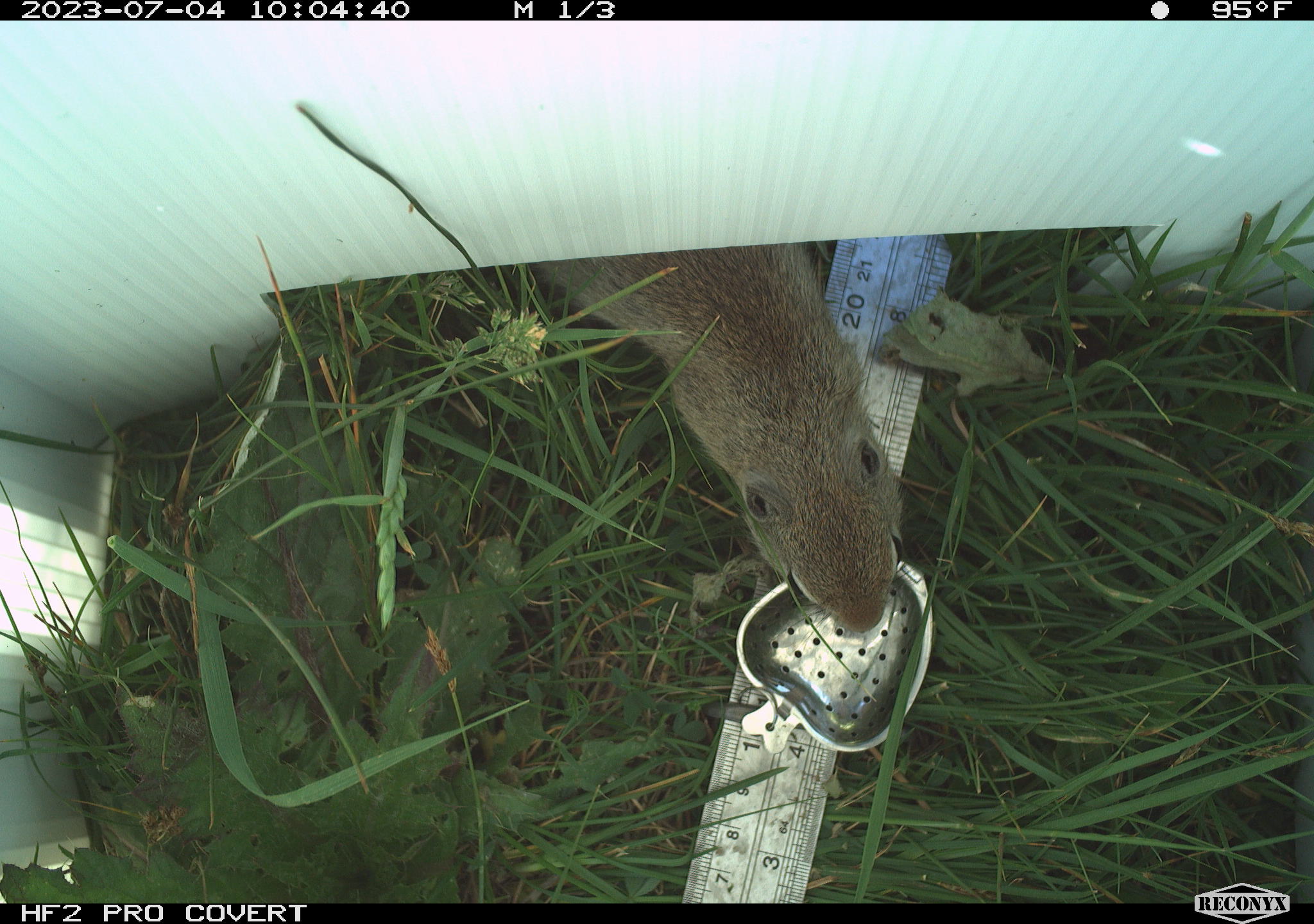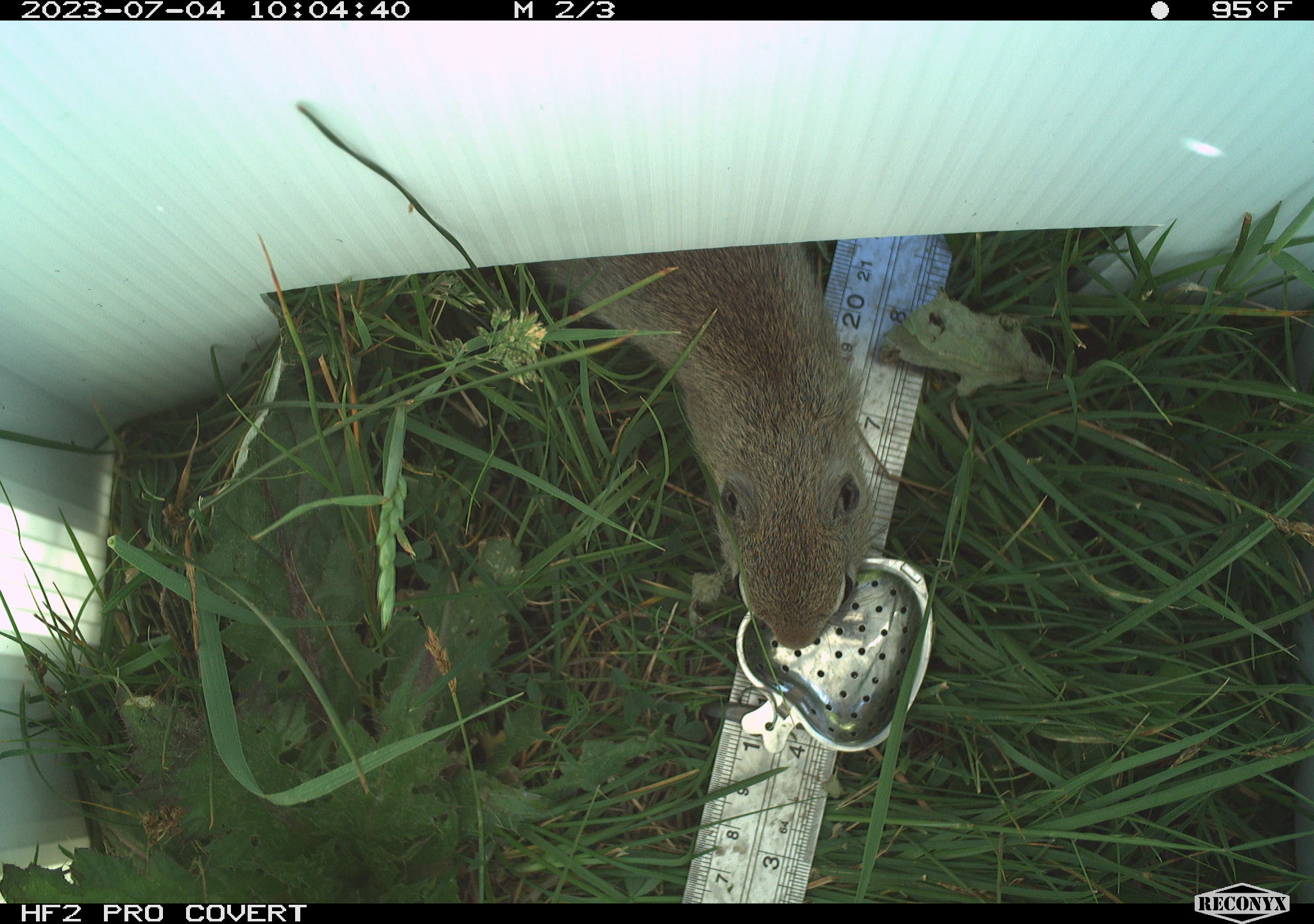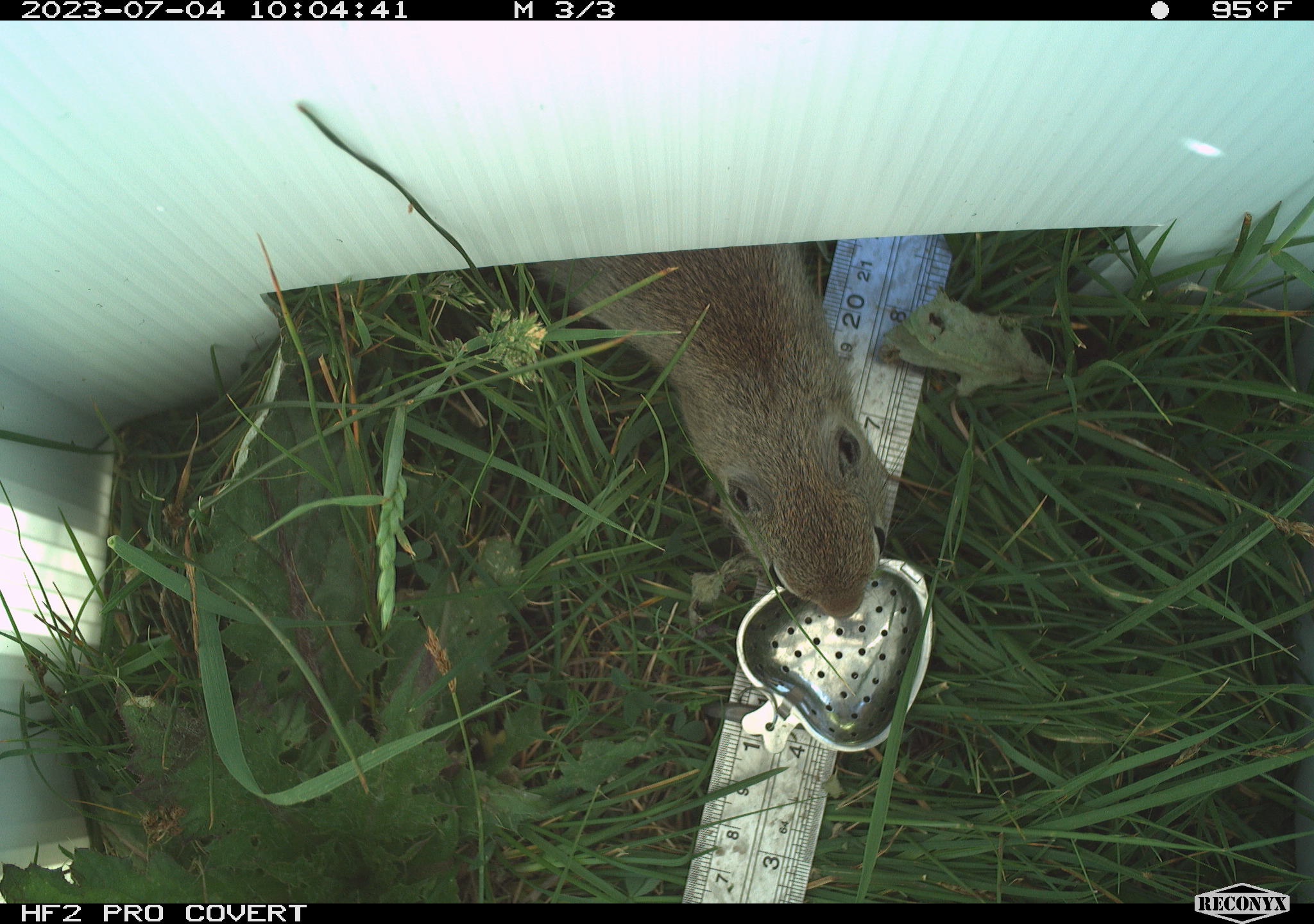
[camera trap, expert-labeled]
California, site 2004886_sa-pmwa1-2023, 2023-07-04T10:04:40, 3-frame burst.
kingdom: Animalia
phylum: Chordata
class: Mammalia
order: Rodentia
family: Sciuridae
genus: Urocitellus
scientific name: Urocitellus beldingi beldingi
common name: belding's ground squirrel